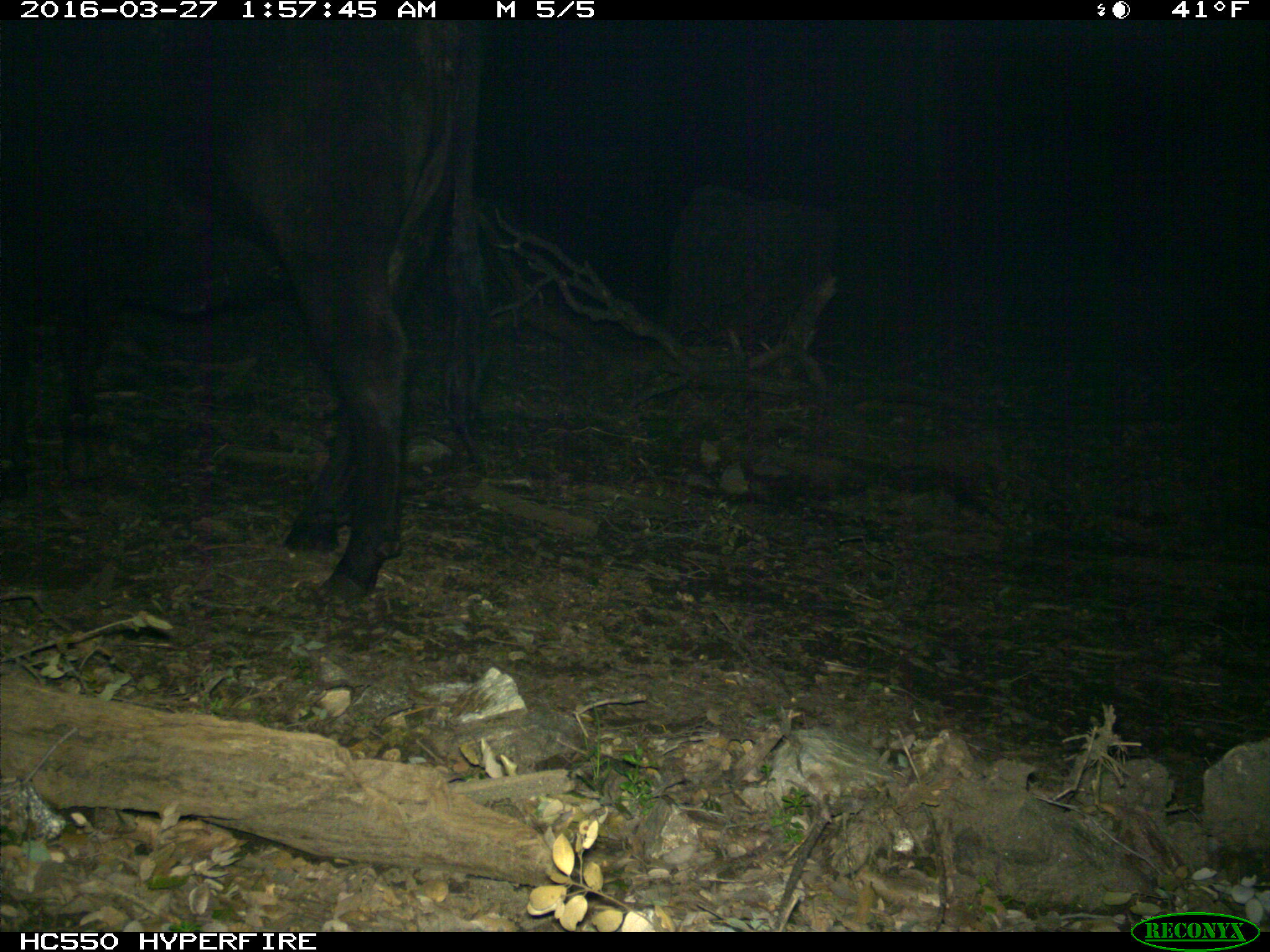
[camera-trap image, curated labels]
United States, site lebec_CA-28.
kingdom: Animalia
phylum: Chordata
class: Mammalia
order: Artiodactyla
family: Bovidae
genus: Bos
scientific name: Bos taurus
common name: domestic cow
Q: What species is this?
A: Bos taurus (domestic cow).